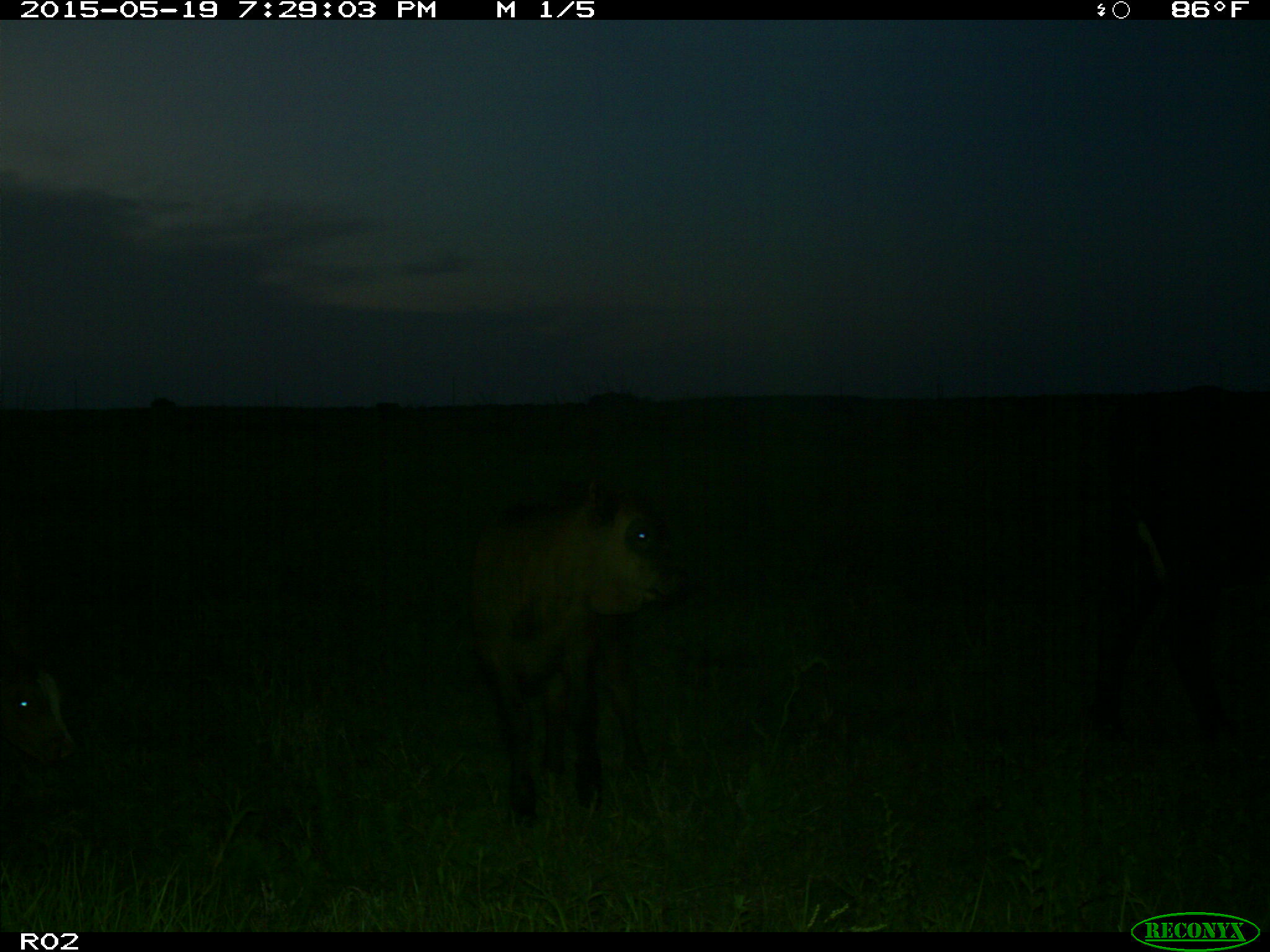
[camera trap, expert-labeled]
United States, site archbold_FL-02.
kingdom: Animalia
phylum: Chordata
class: Mammalia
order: Artiodactyla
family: Bovidae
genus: Bos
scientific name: Bos taurus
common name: domestic cow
Bos taurus (domestic cow).